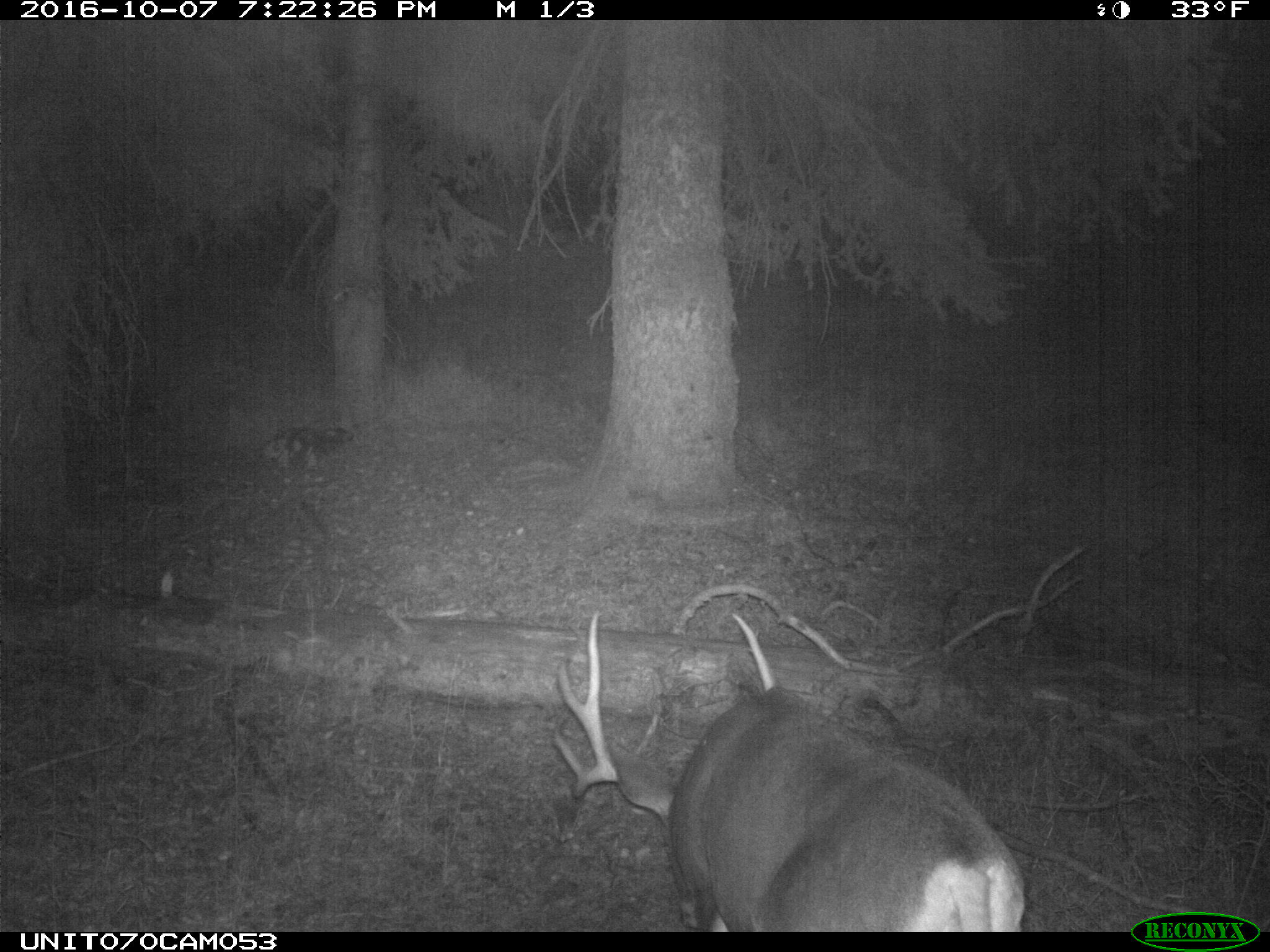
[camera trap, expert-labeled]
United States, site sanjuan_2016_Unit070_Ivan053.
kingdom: Animalia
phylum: Chordata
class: Mammalia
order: Artiodactyla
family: Cervidae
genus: Odocoileus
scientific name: Odocoileus hemionus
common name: mule deer